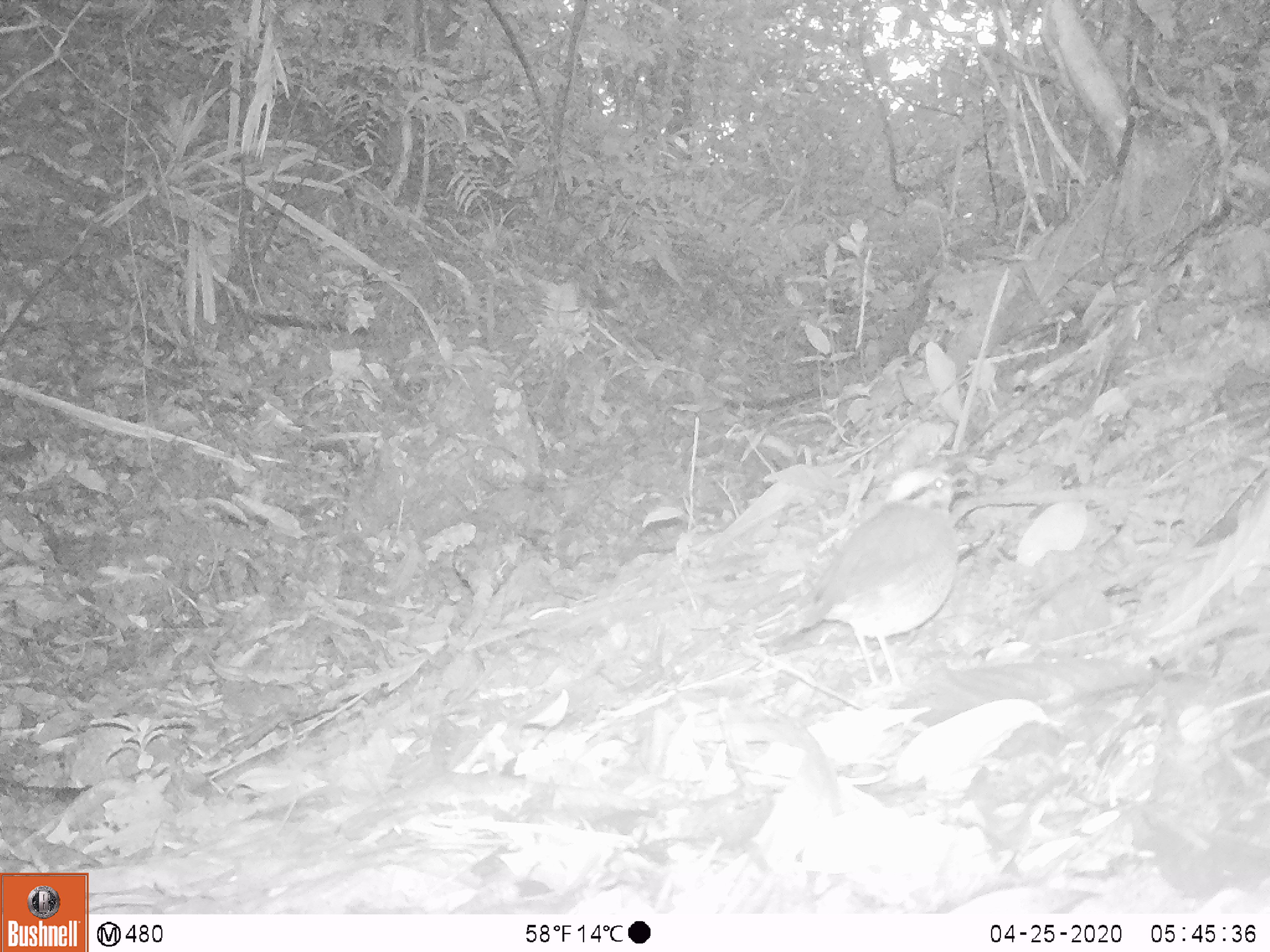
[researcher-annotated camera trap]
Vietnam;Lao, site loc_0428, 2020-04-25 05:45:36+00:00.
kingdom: Animalia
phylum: Chordata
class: Aves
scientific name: Aves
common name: bird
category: unidentified bird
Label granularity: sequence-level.